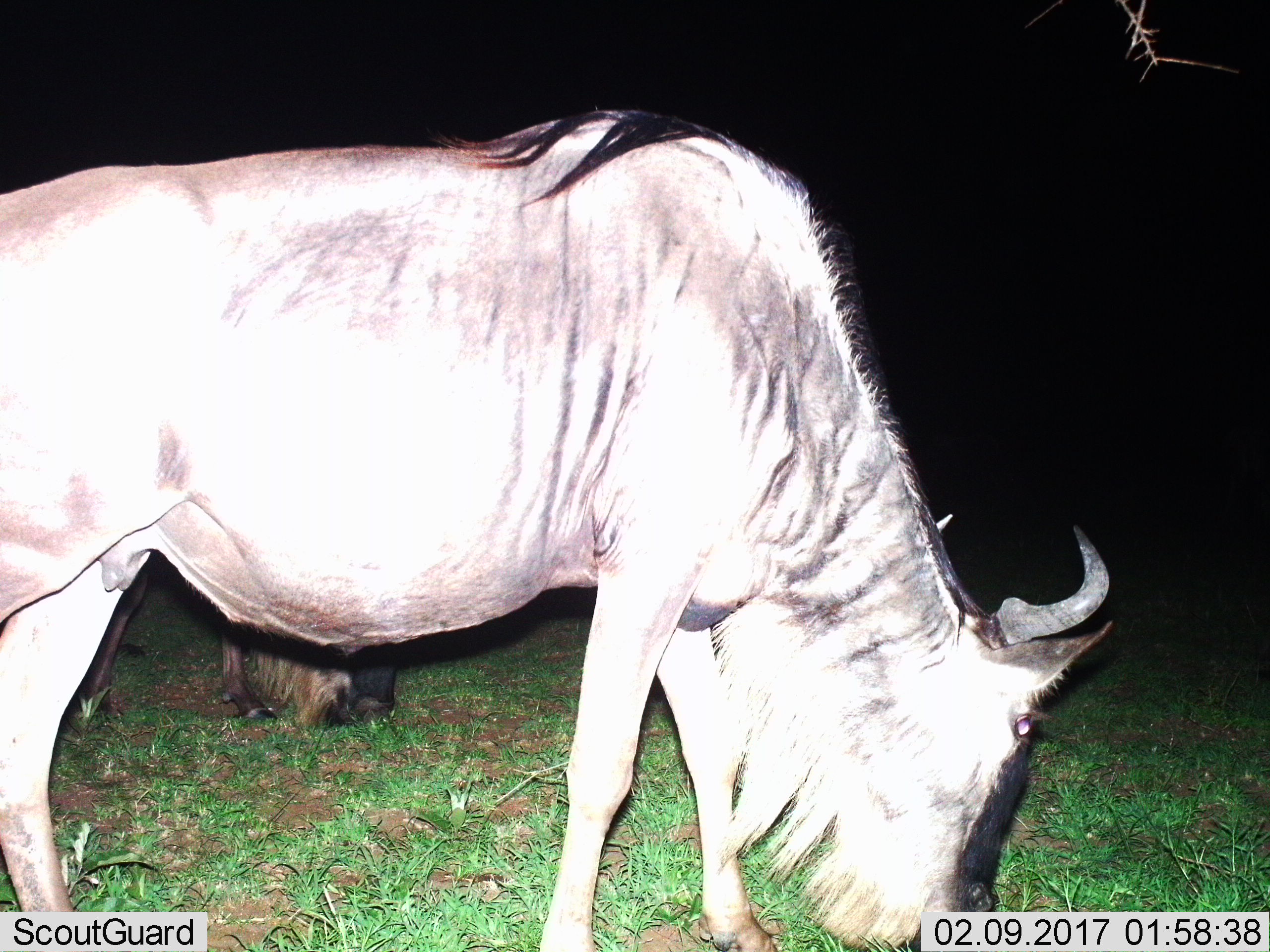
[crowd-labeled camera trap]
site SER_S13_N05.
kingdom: Animalia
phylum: Chordata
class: Mammalia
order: Artiodactyla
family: Bovidae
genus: Connochaetes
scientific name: Connochaetes taurinus taurinus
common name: blue wildebeest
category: wildebeestblue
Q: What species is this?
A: Wildebeestblue (blue wildebeest) (Connochaetes taurinus taurinus).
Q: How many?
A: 2.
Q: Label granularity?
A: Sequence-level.